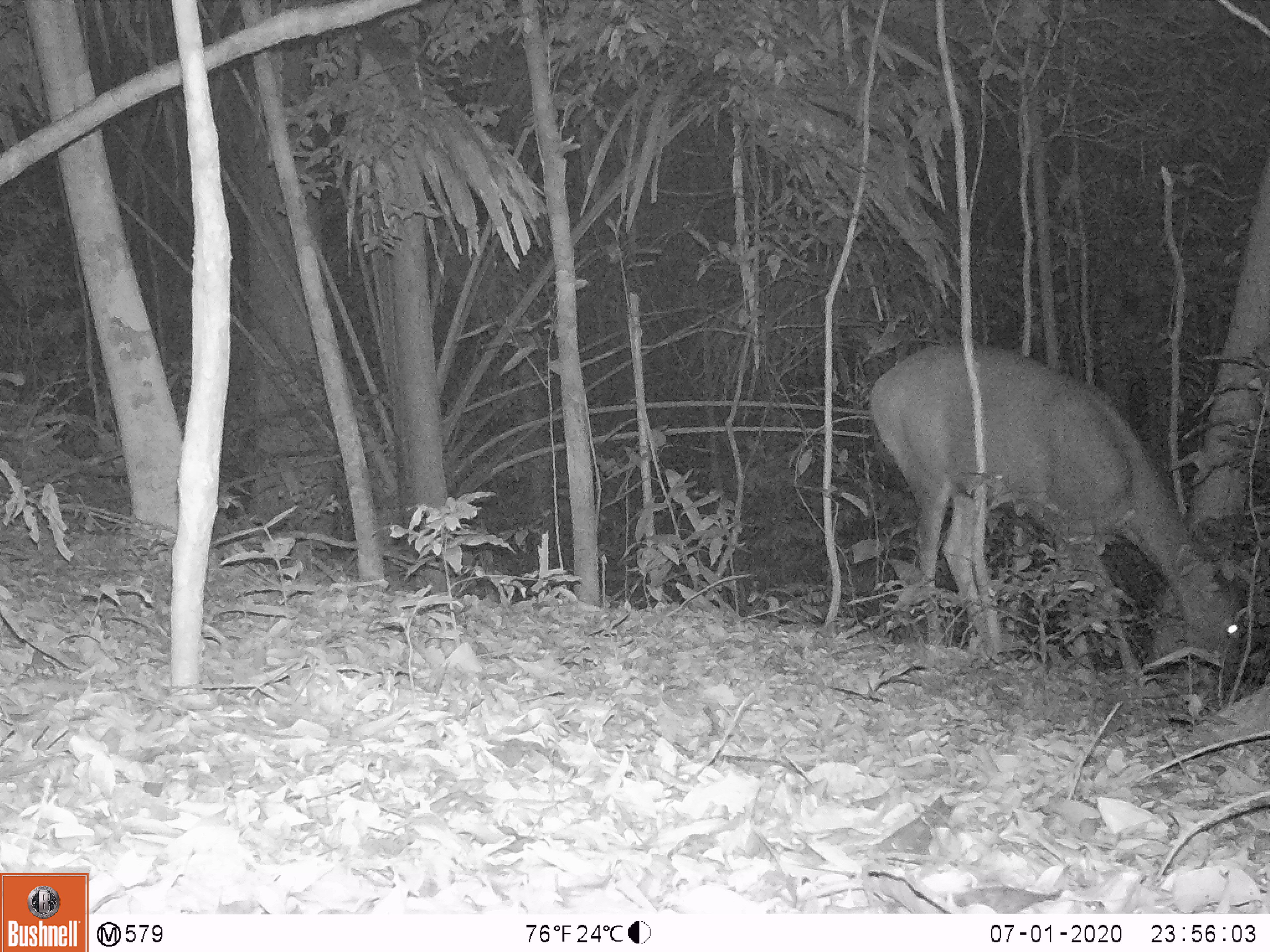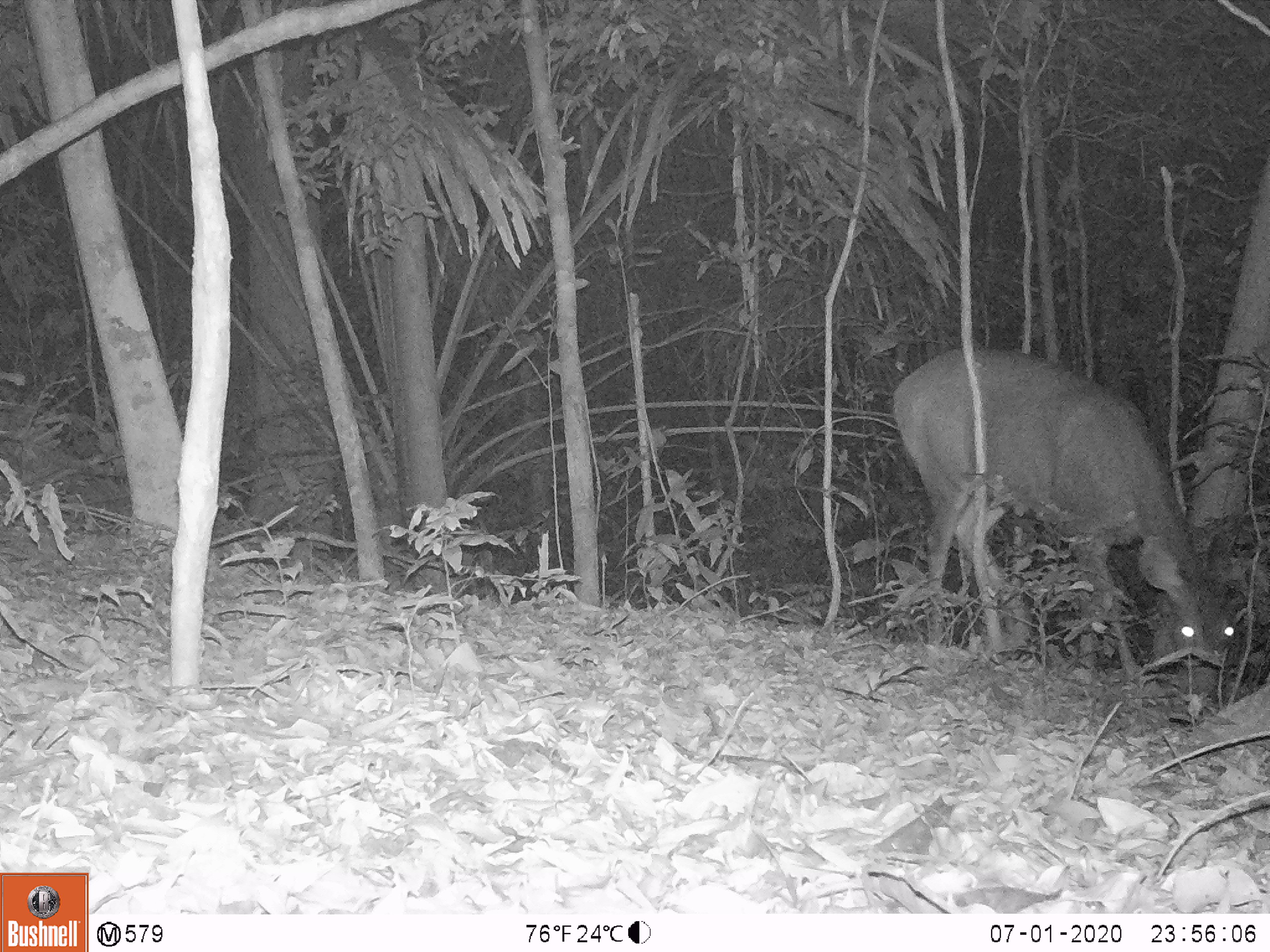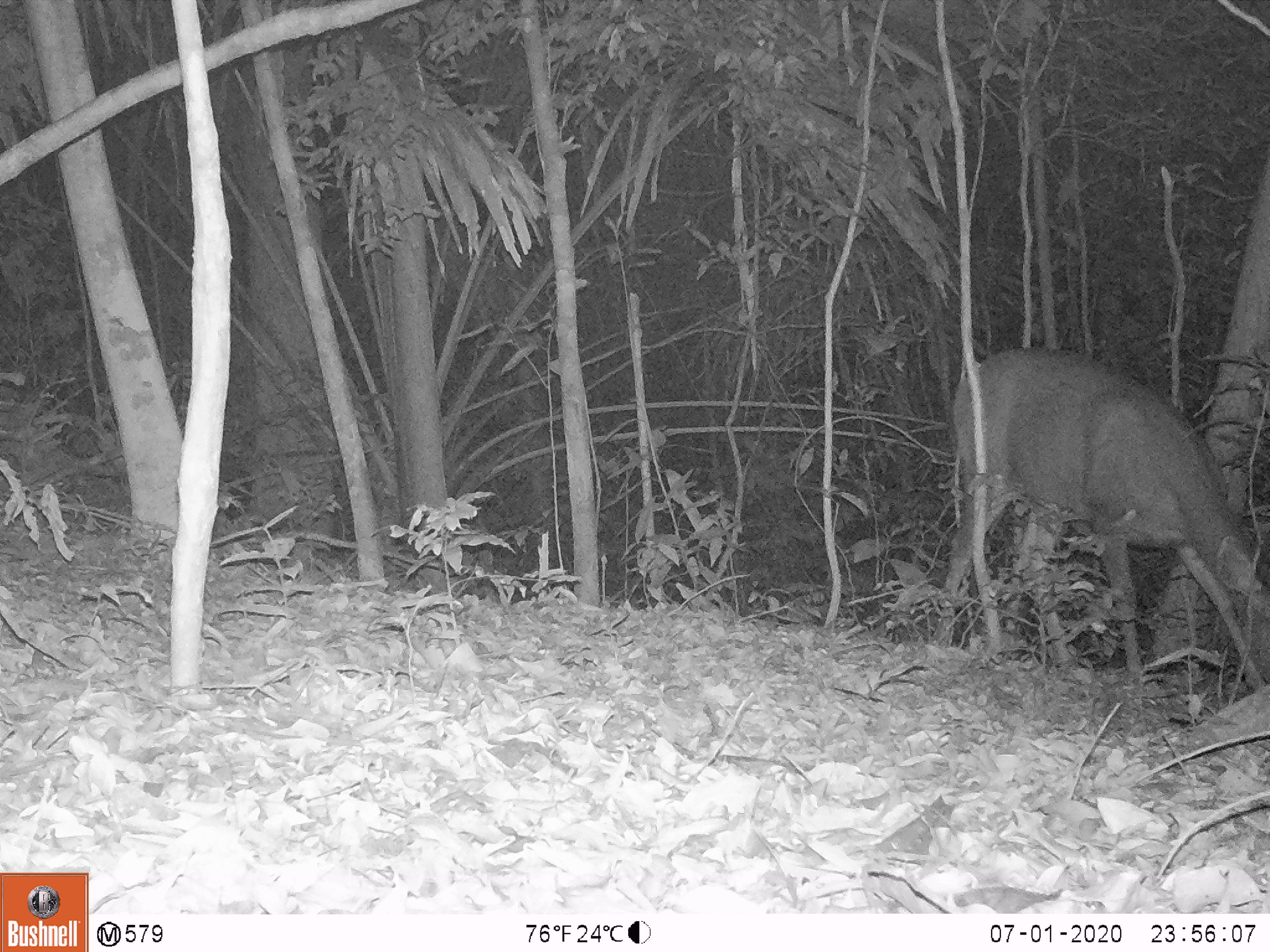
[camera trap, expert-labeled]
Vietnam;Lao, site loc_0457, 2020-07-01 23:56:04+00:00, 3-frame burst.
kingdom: Animalia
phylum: Chordata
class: Mammalia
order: Artiodactyla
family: Cervidae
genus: Rusa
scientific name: Rusa unicolor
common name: sambar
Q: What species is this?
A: Sambar (Rusa unicolor).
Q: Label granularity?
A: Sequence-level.